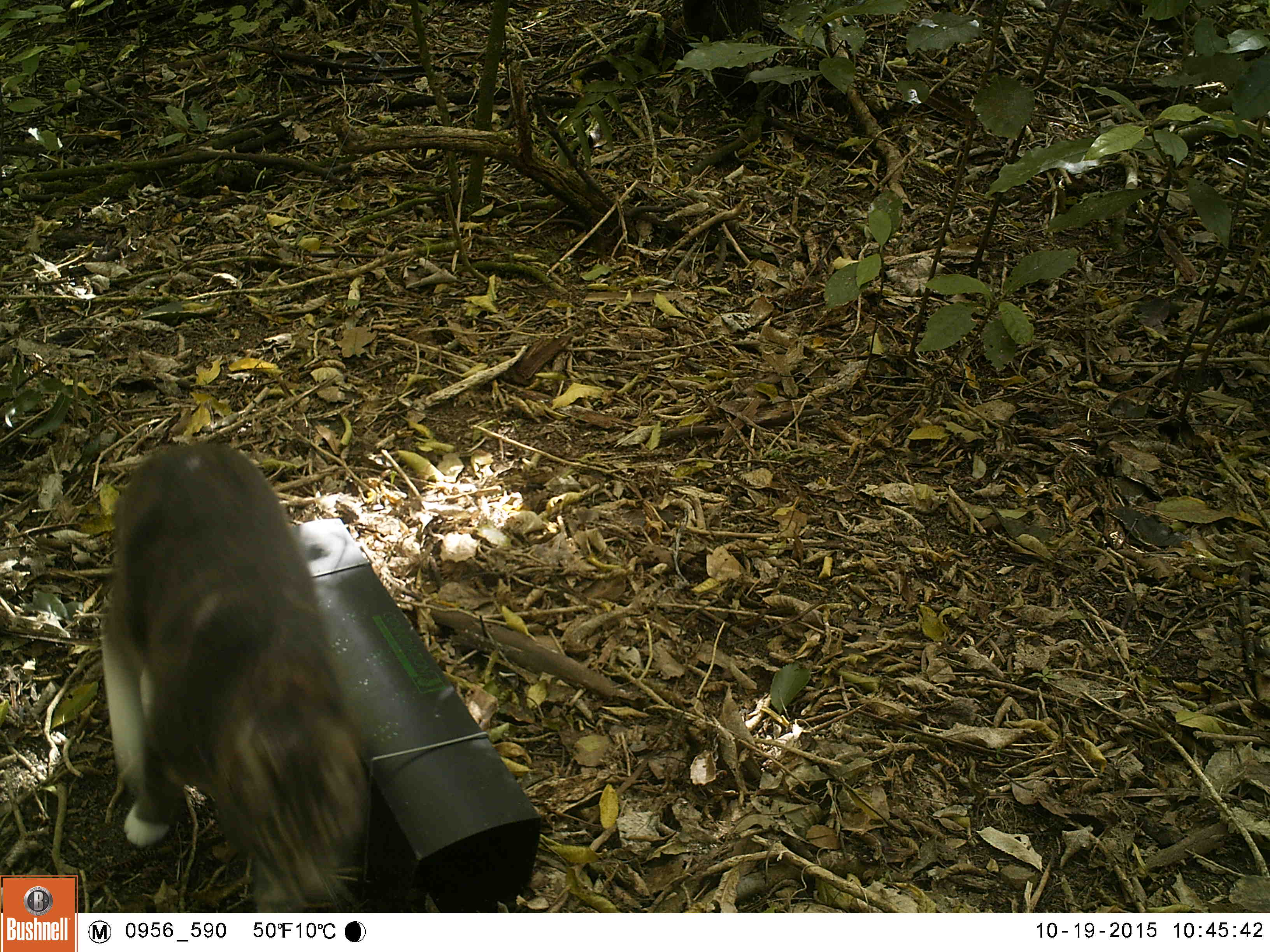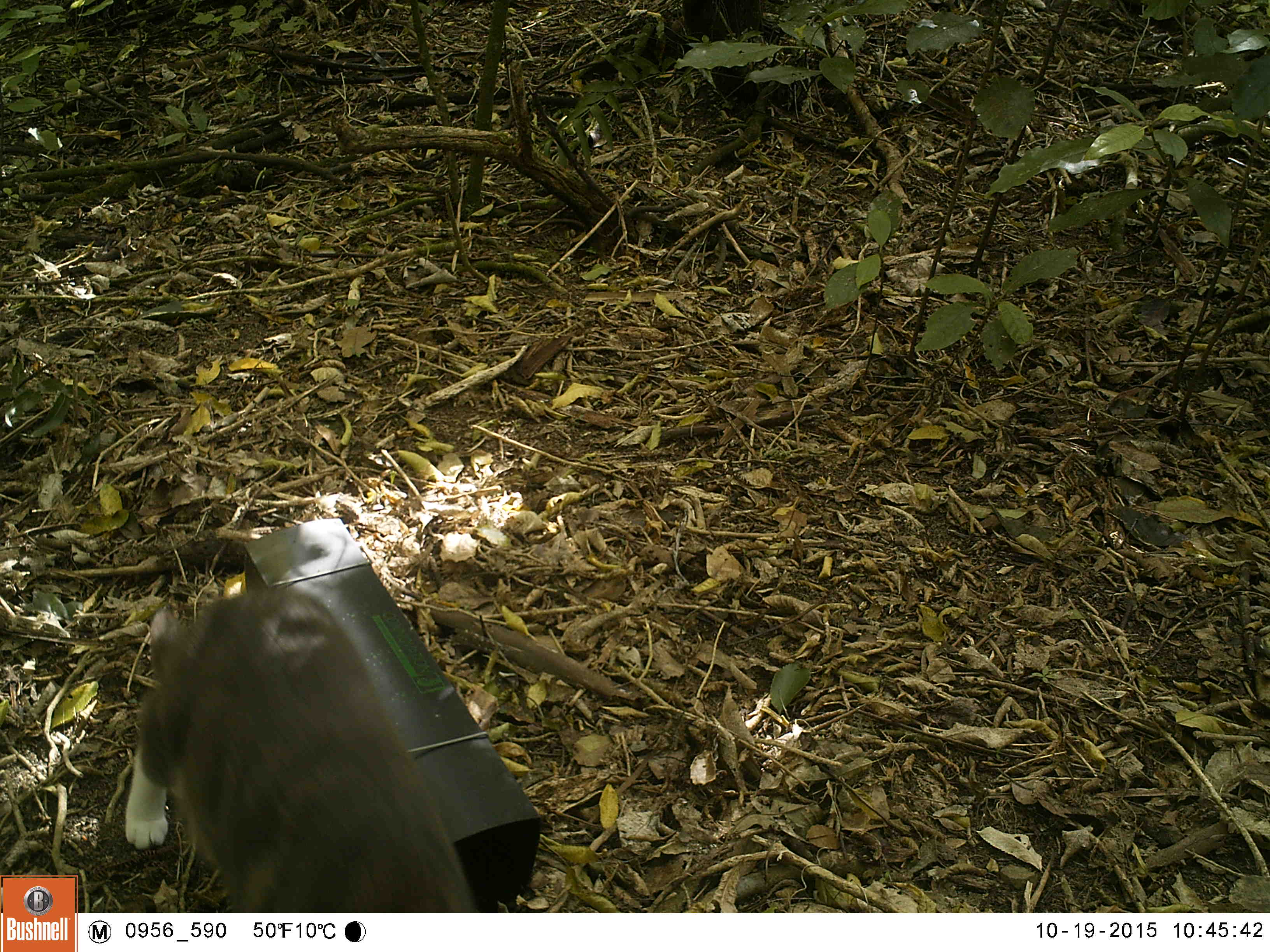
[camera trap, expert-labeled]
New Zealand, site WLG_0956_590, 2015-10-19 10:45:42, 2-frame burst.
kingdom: Animalia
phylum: Chordata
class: Mammalia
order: Carnivora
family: Felidae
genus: Felis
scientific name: Felis catus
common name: domestic cat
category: cat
Cat (domestic cat) (Felis catus).